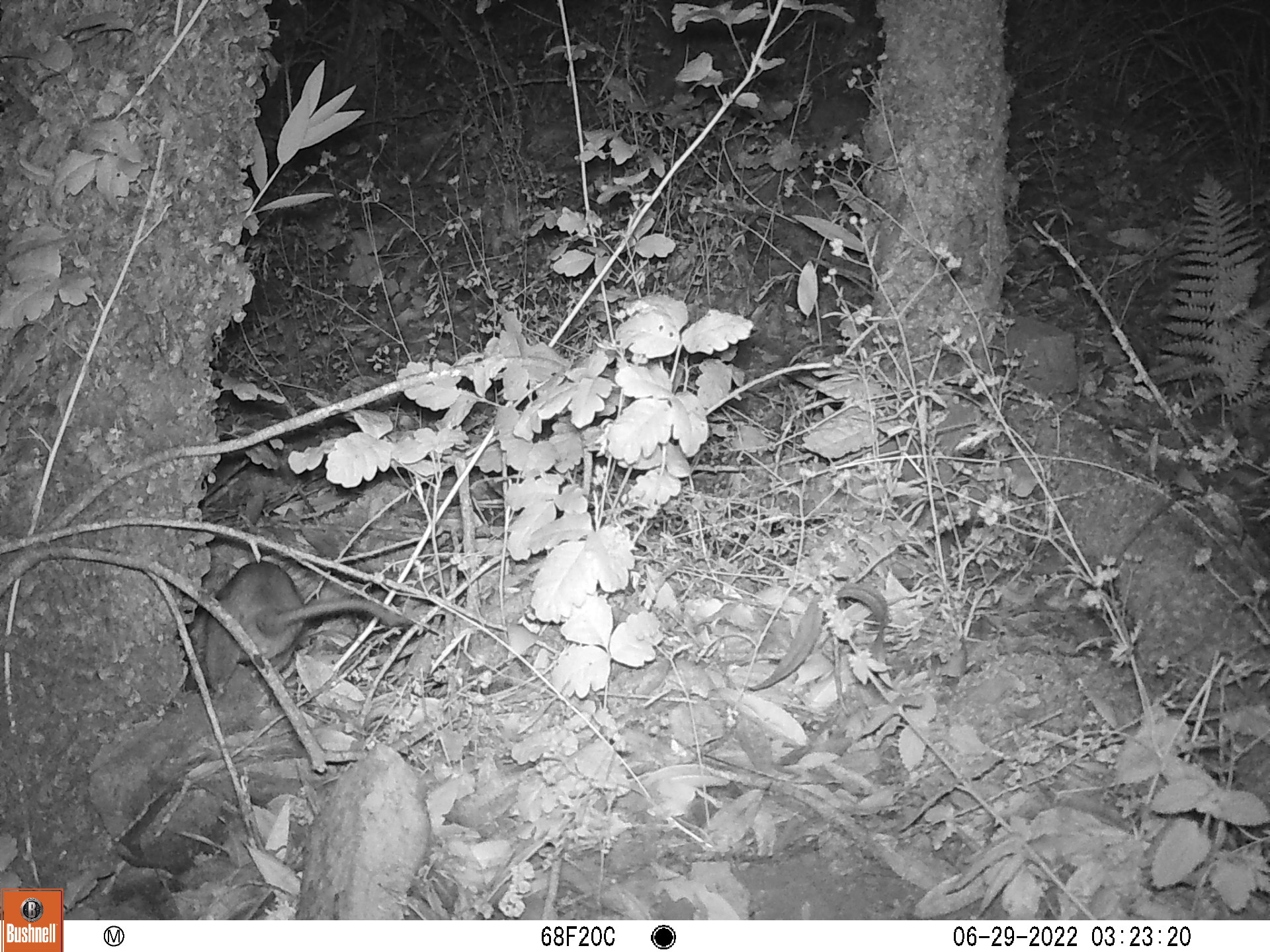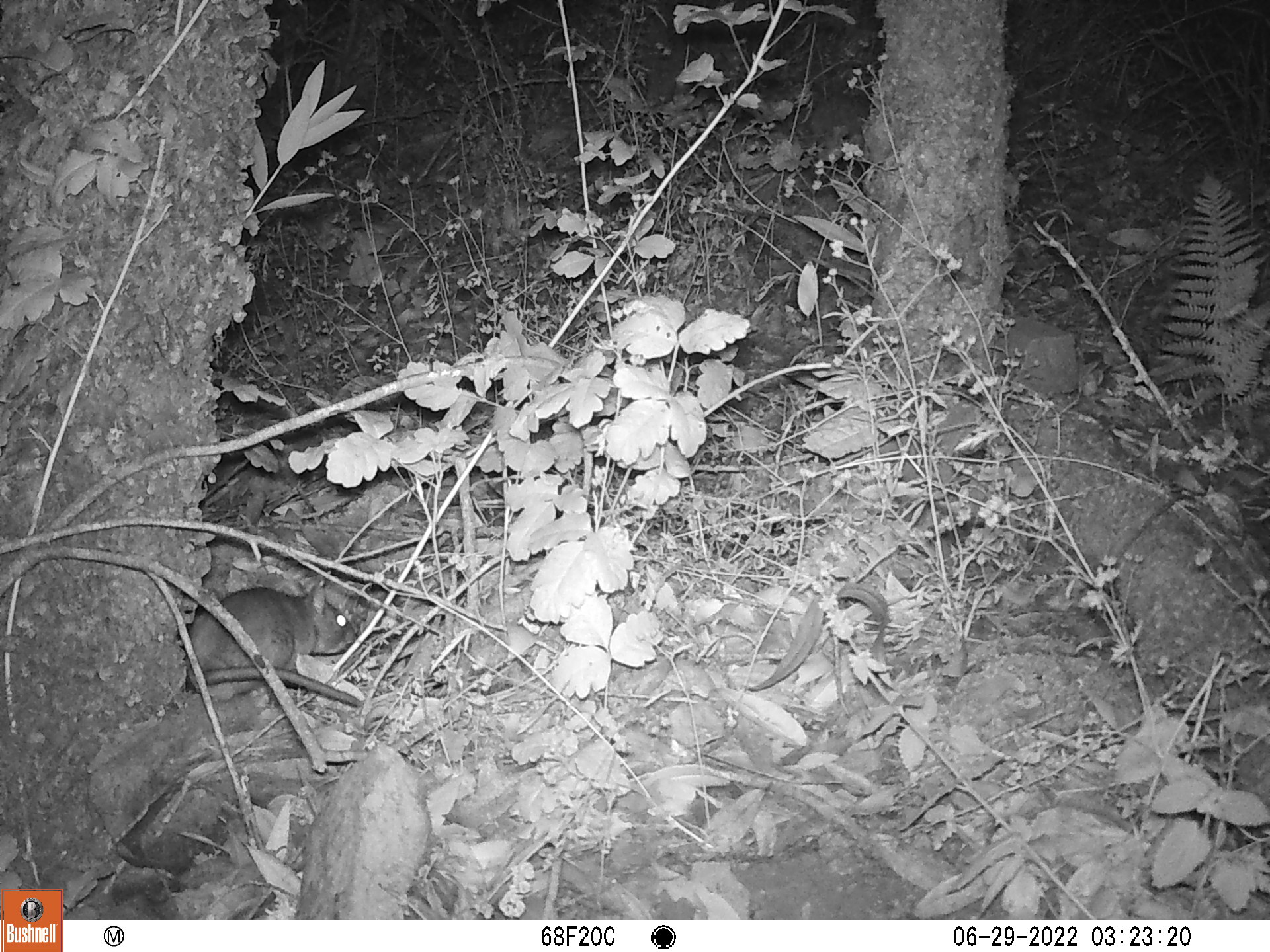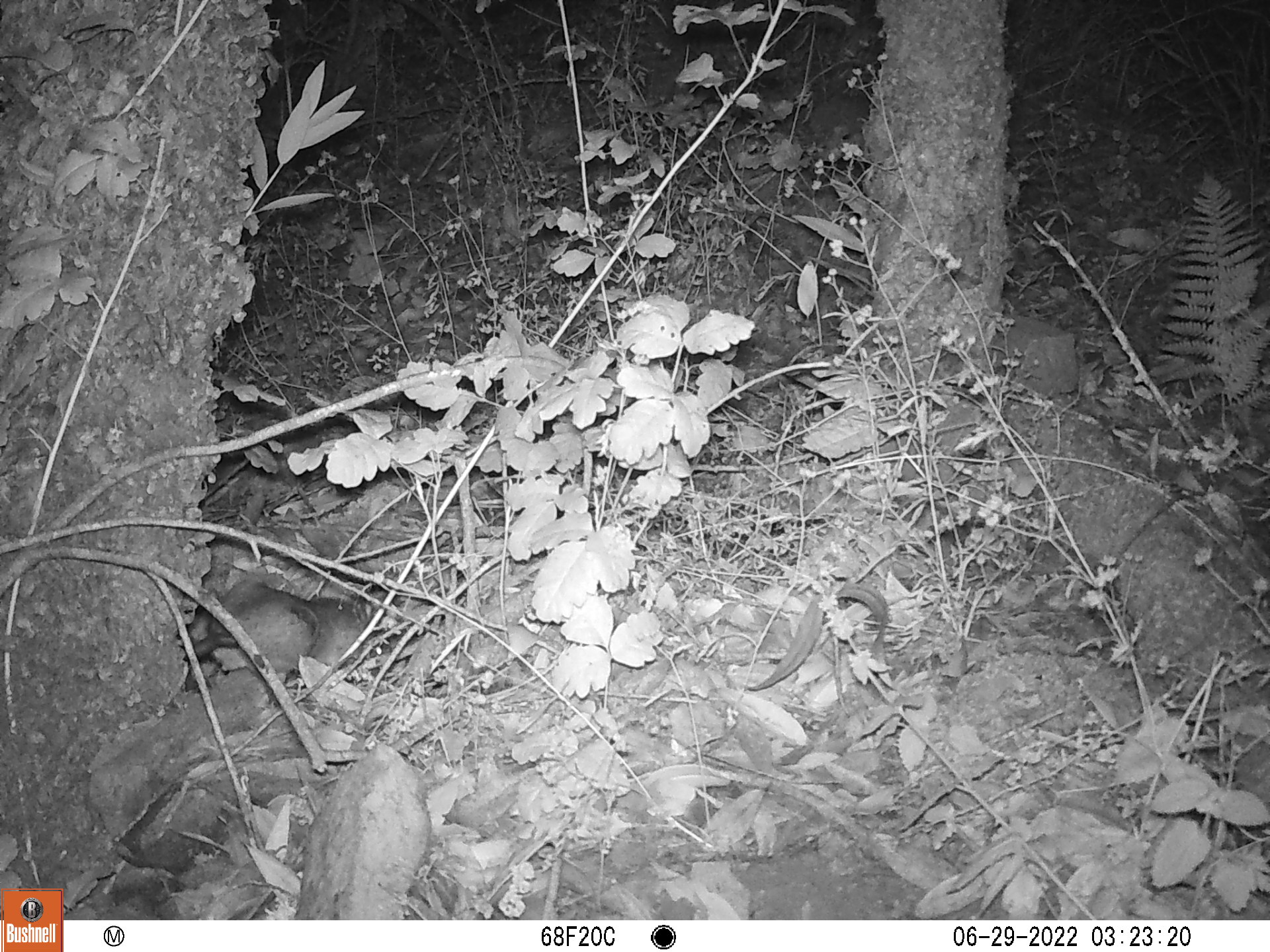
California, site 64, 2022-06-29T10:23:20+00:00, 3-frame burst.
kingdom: Animalia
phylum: Chordata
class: Mammalia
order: Rodentia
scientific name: Rodentia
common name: mouse or rat